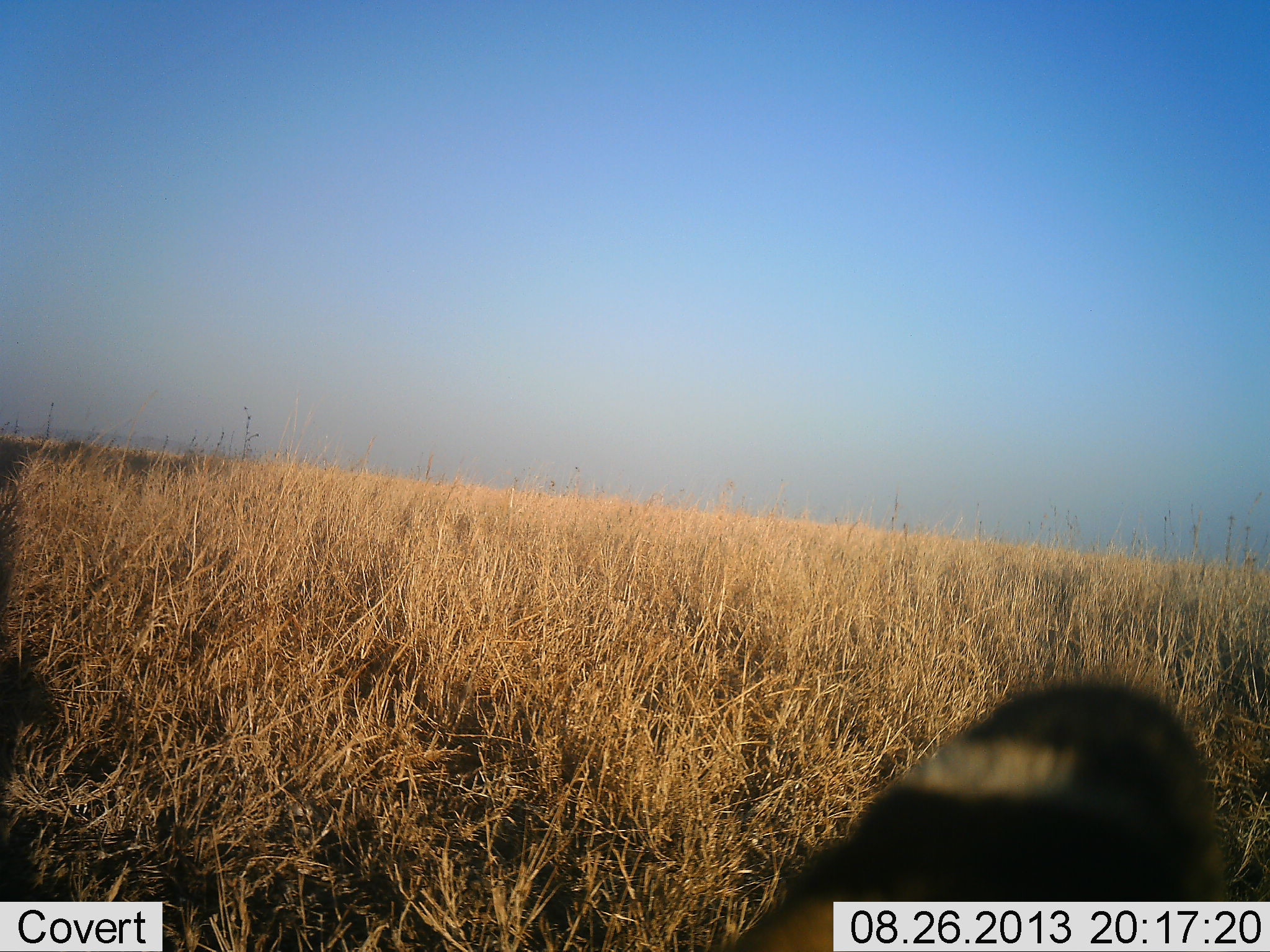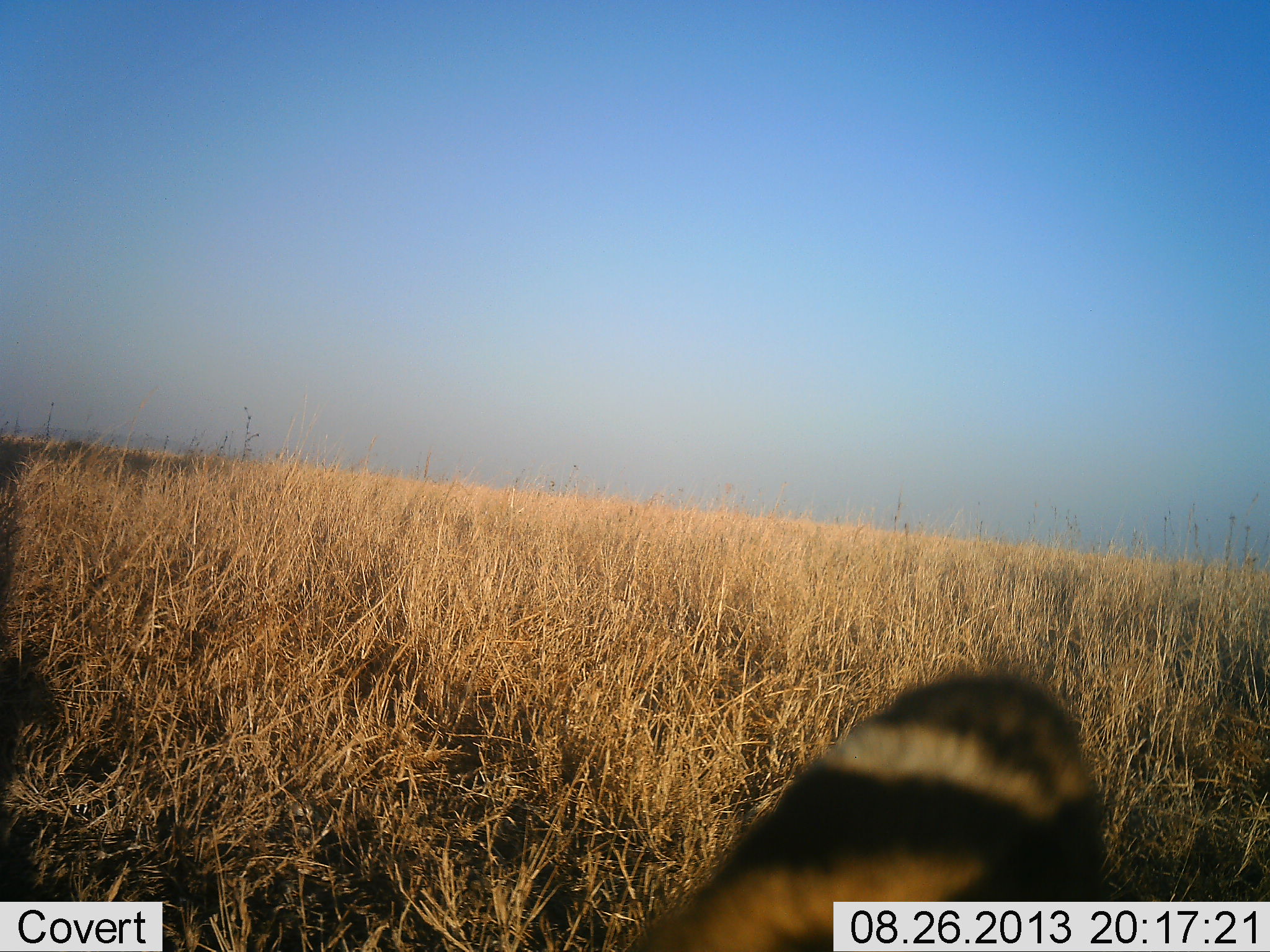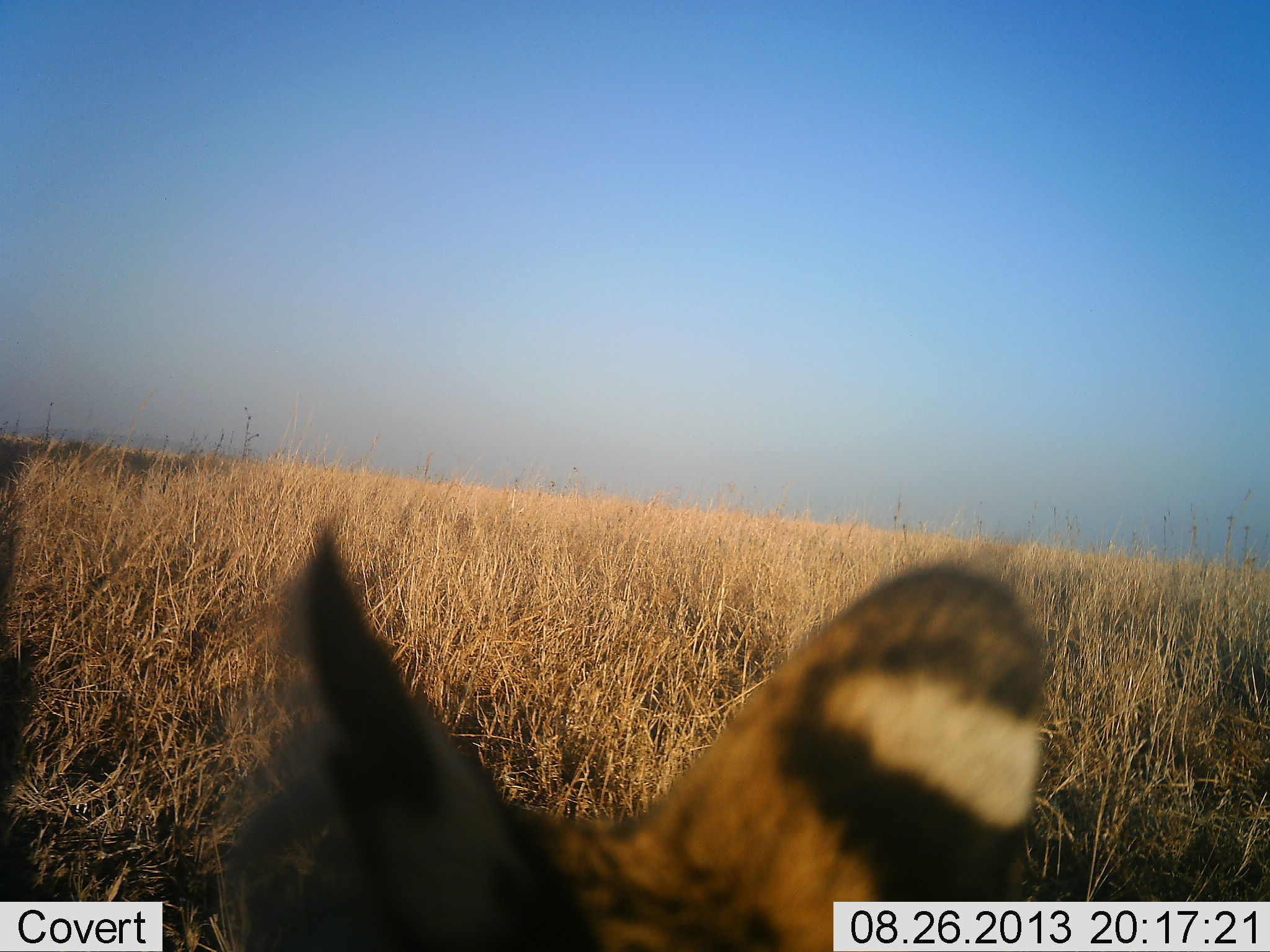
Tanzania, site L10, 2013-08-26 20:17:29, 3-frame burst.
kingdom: Animalia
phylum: Chordata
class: Mammalia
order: Carnivora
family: Felidae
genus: Leptailurus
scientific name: Leptailurus serval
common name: serval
Serval (Leptailurus serval), count 1. Behavior (volunteer vote fractions): standing 67%, resting 11%, moving 22%, interacting 0%. Young present (vote fraction): 0%. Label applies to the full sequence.